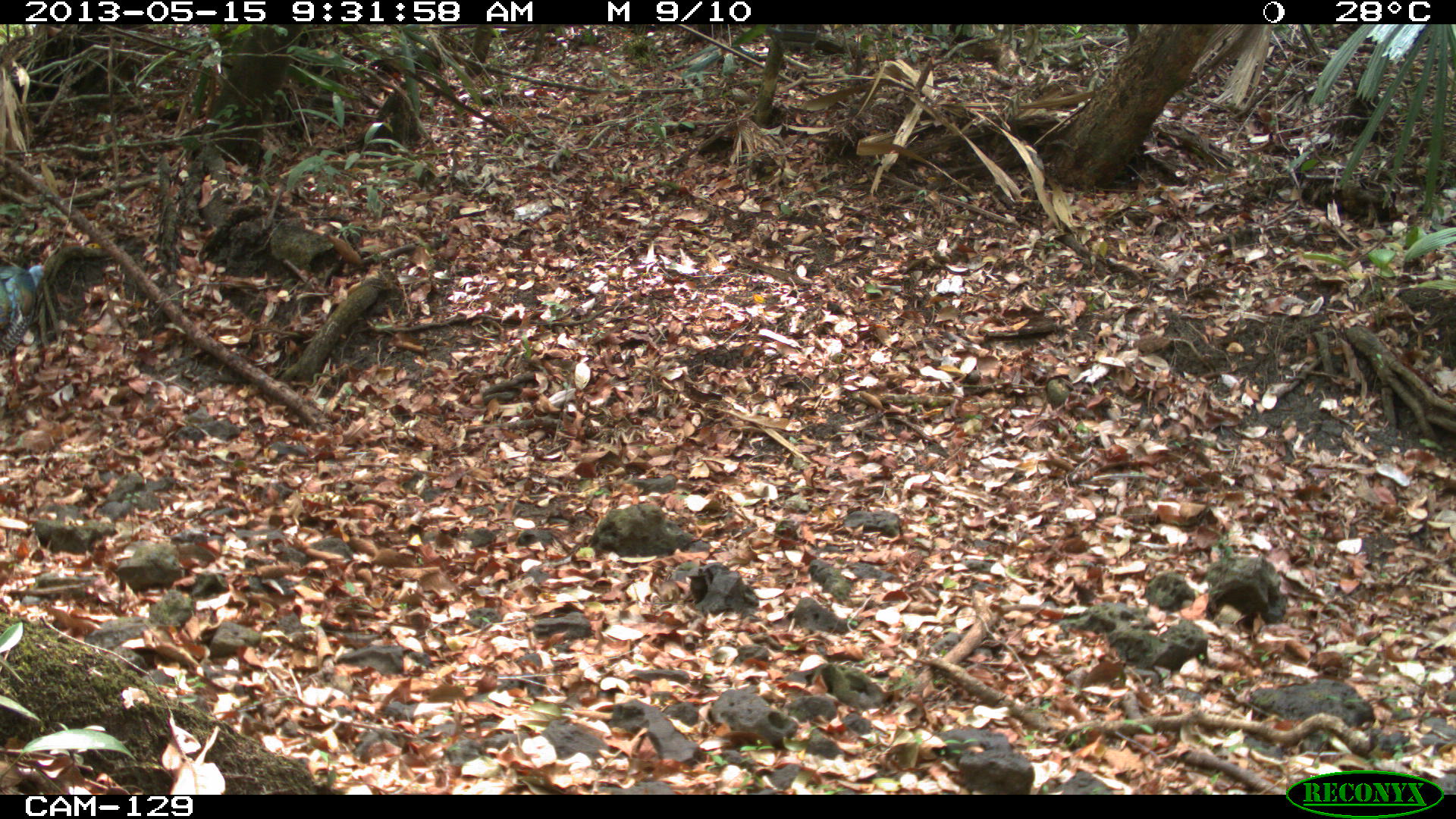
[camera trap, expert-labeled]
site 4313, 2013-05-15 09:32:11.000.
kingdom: Animalia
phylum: Chordata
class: Aves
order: Galliformes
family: Phasianidae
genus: Meleagris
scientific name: Meleagris ocellata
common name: ocellated turkey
Meleagris ocellata (ocellated turkey), count 2.